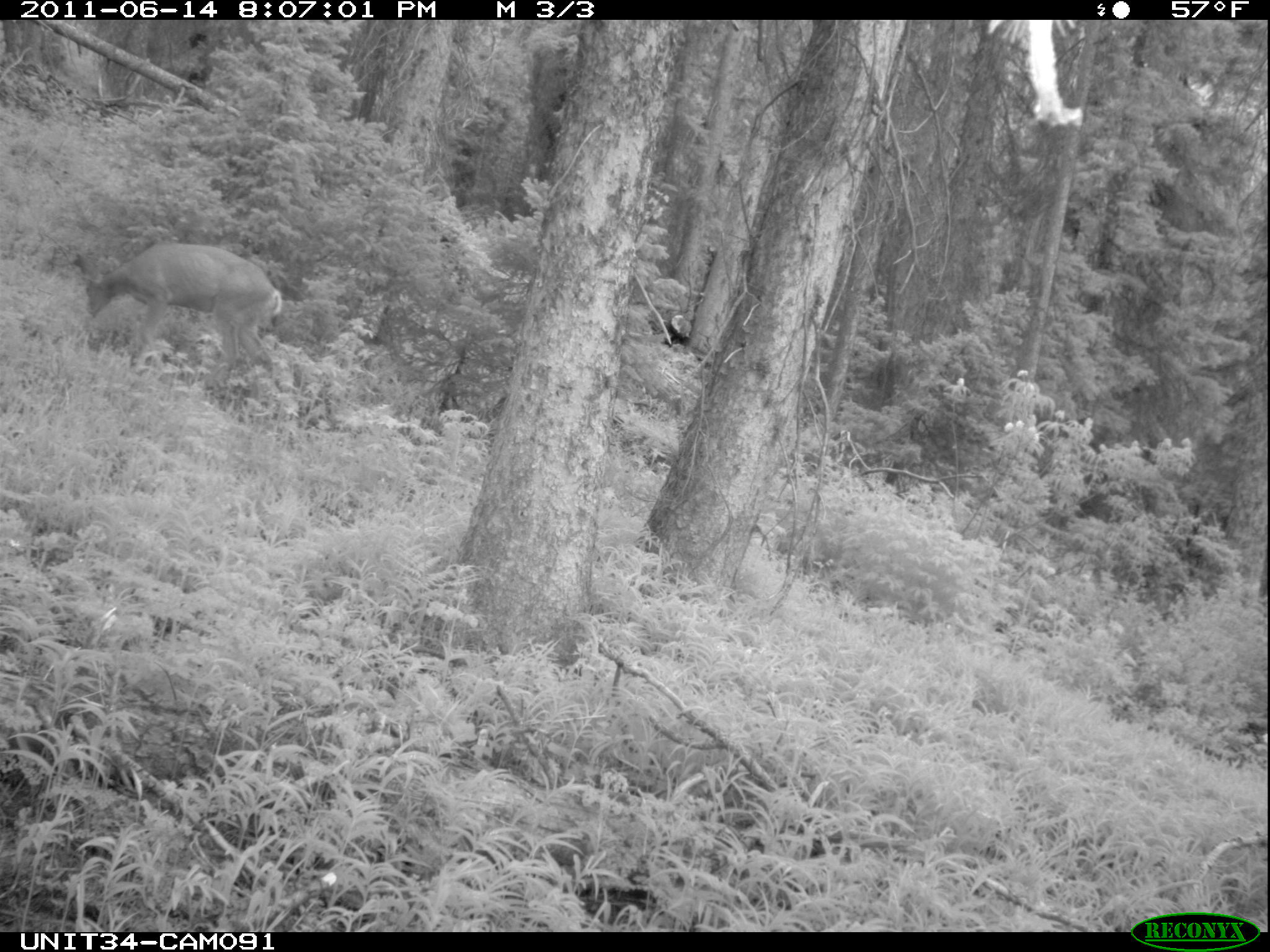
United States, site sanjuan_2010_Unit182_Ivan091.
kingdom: Animalia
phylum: Chordata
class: Mammalia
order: Artiodactyla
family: Cervidae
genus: Odocoileus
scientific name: Odocoileus hemionus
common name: mule deer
Odocoileus hemionus (mule deer).